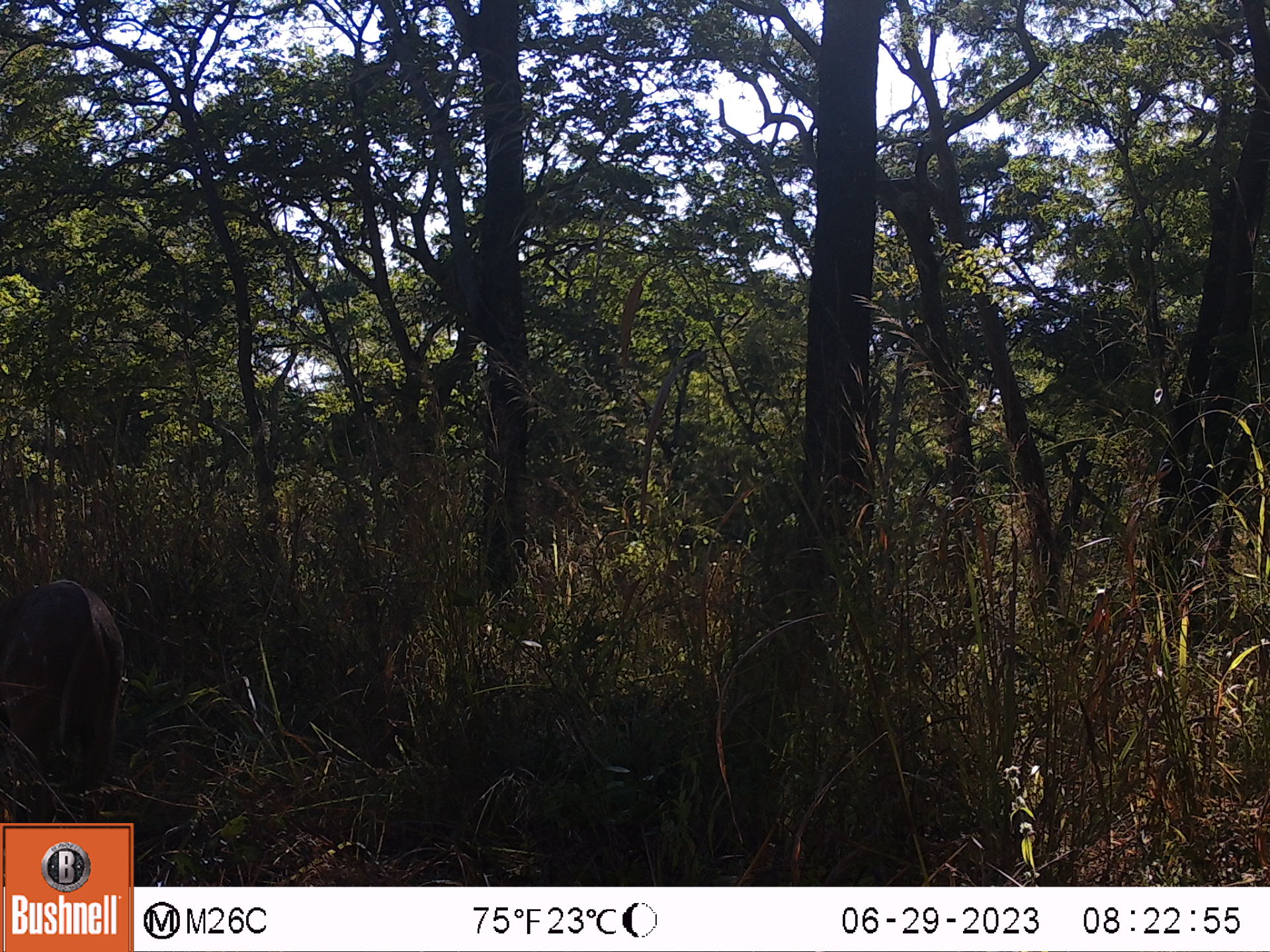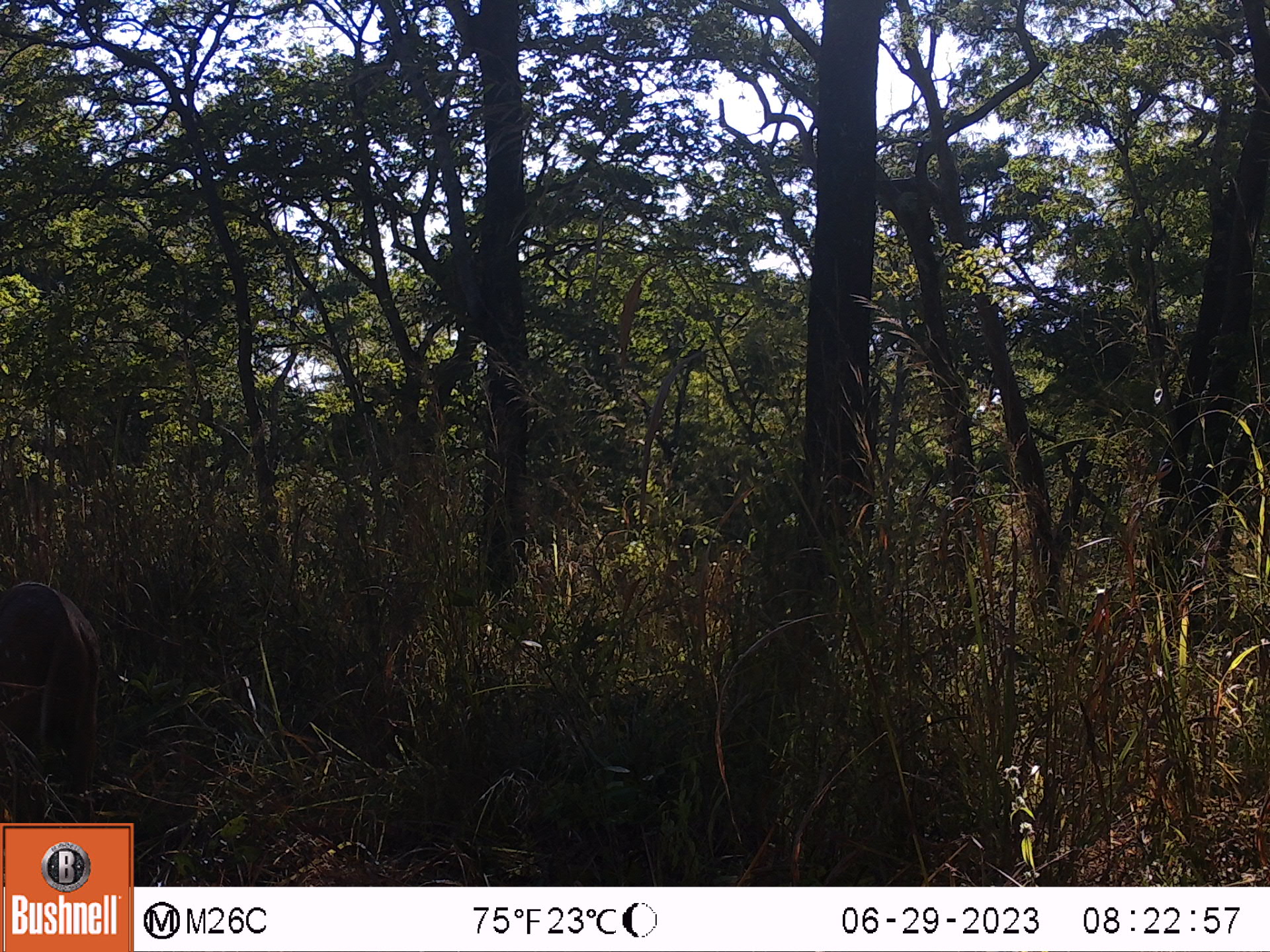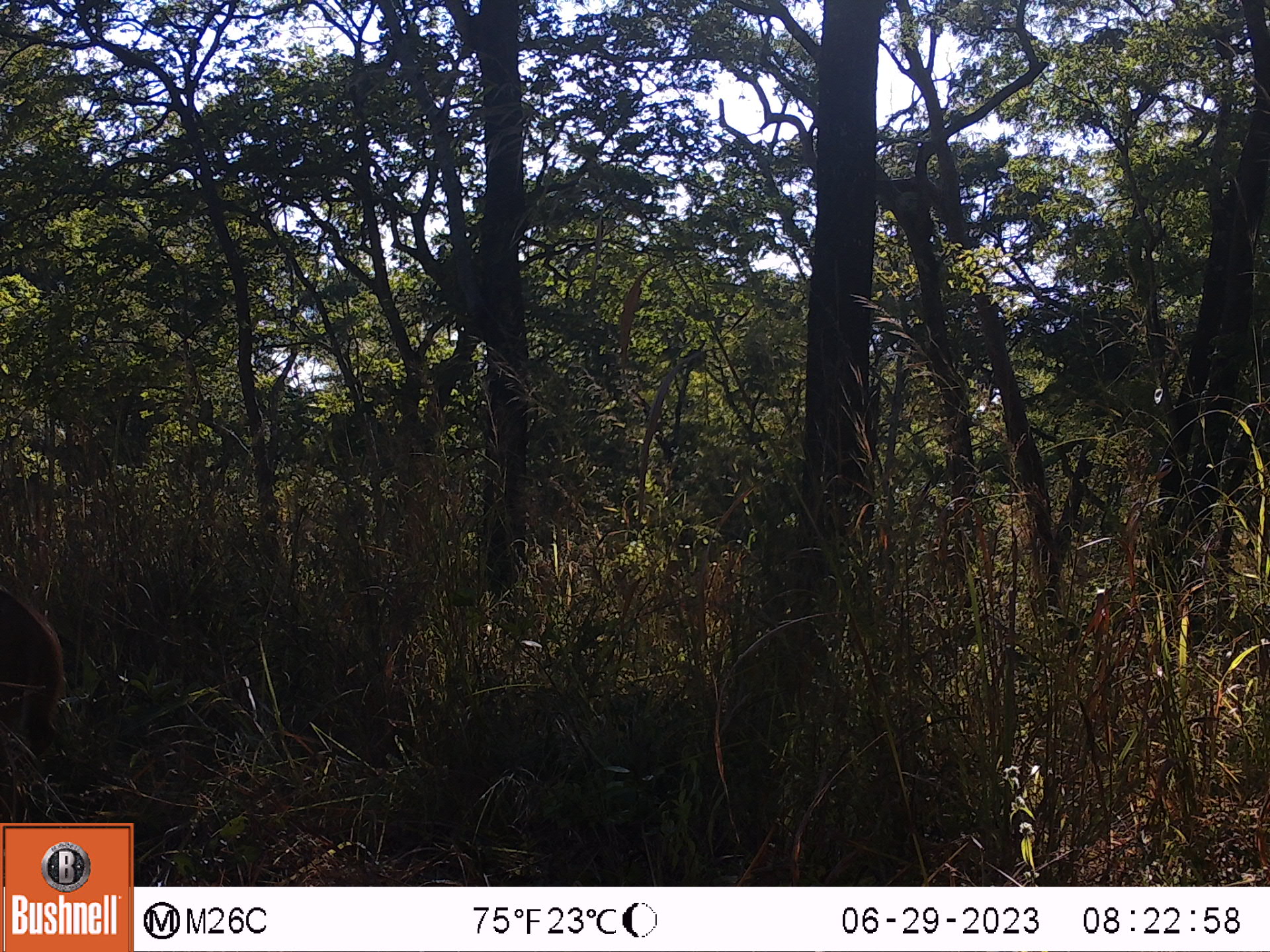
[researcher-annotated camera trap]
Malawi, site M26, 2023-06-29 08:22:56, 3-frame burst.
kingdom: Animalia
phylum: Chordata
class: Mammalia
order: Artiodactyla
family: Bovidae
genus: Tragelaphus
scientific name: Tragelaphus sylvaticus sylvaticus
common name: cape bushbuck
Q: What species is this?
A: Cape bushbuck (Tragelaphus sylvaticus sylvaticus).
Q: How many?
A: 1.